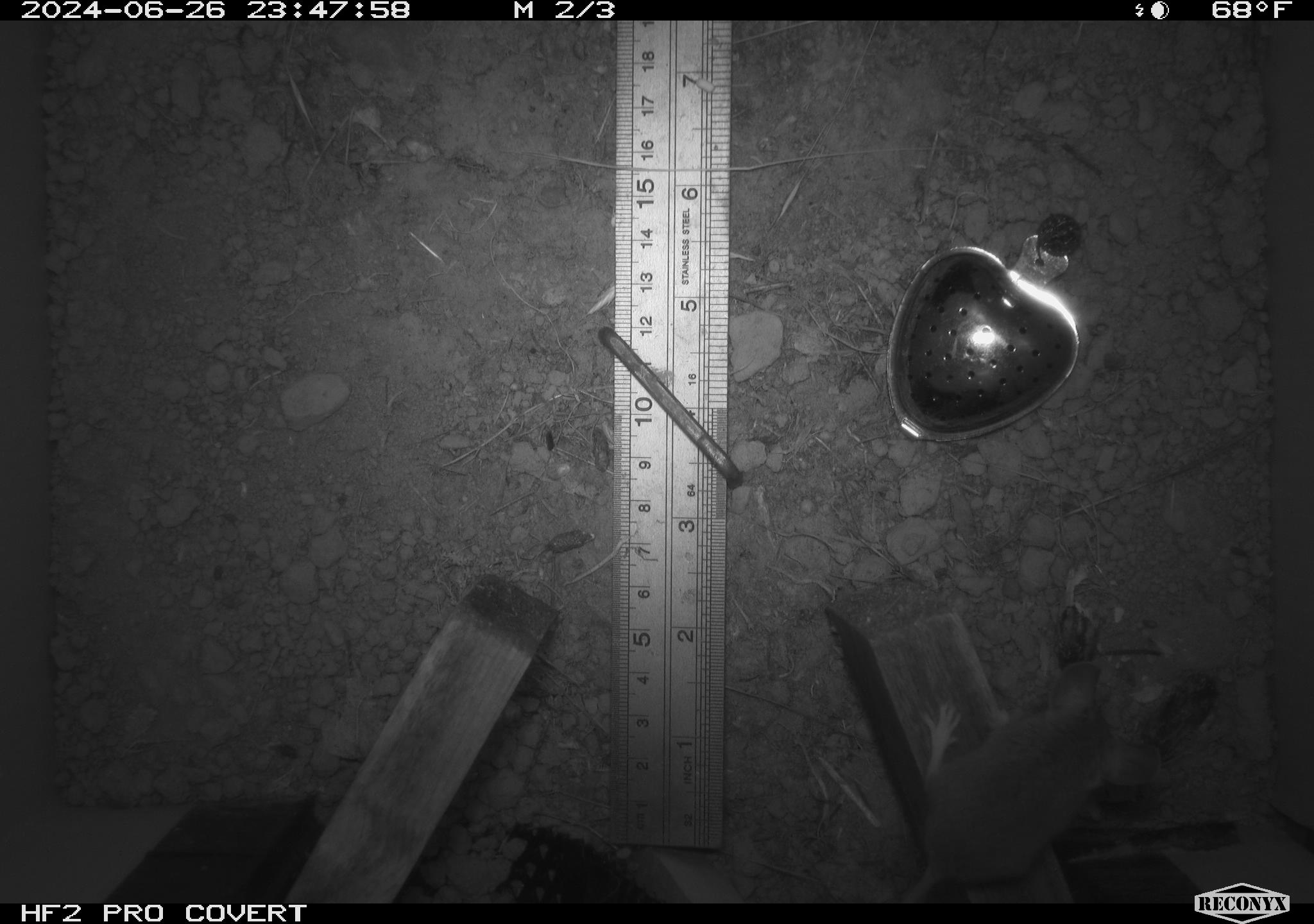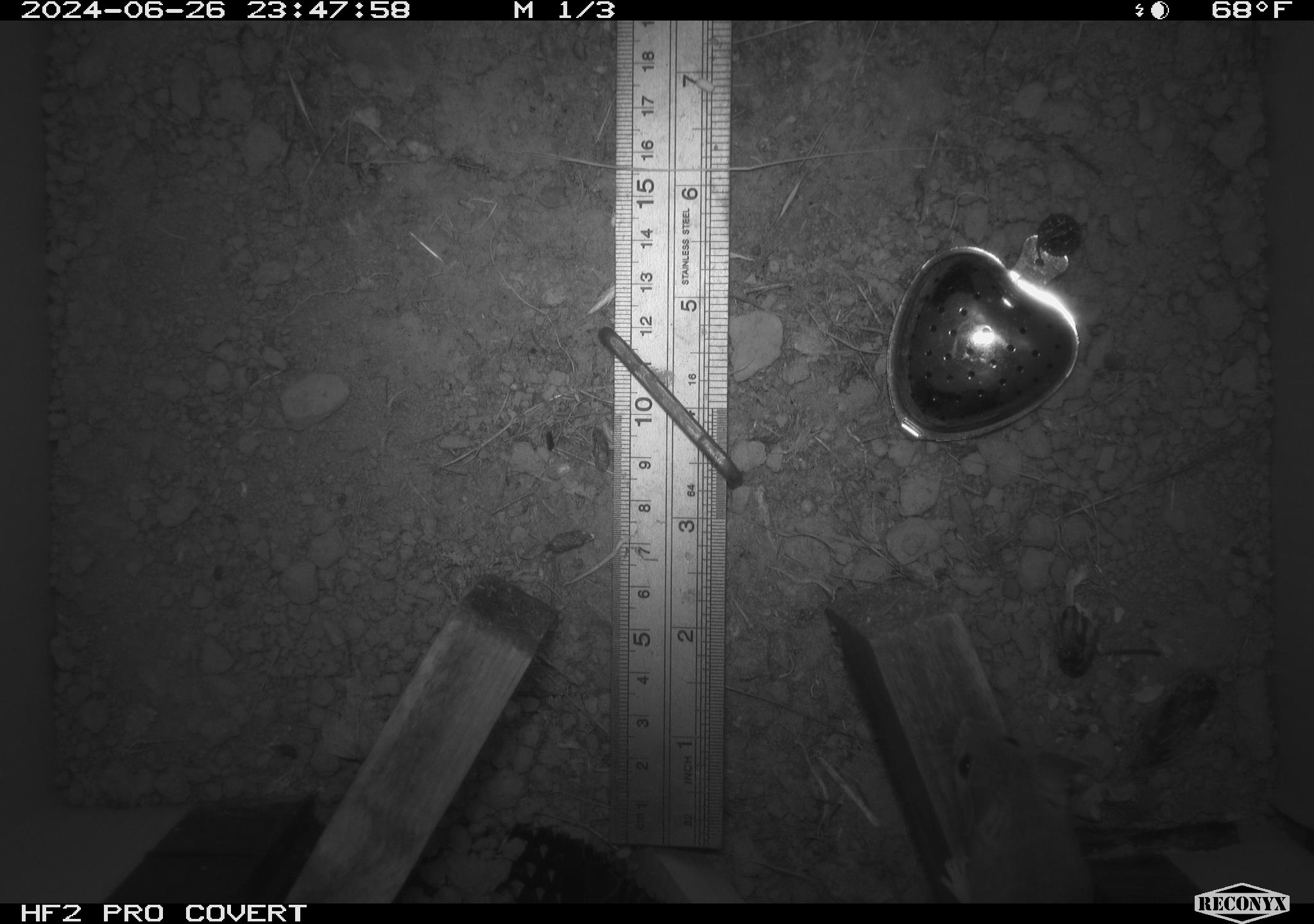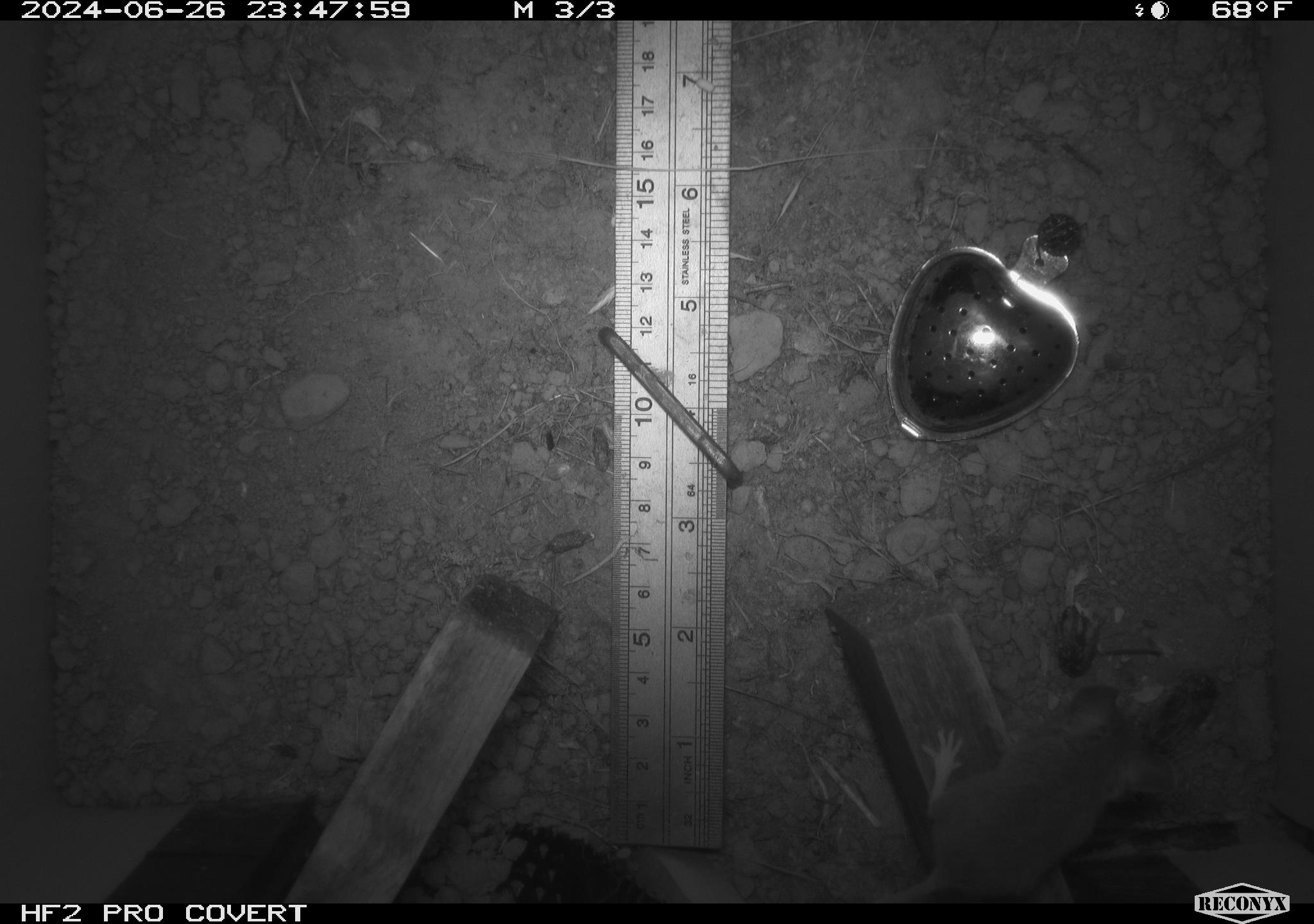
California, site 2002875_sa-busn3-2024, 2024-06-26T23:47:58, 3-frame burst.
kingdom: Animalia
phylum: Chordata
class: Mammalia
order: Rodentia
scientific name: Rodentia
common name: mouse species